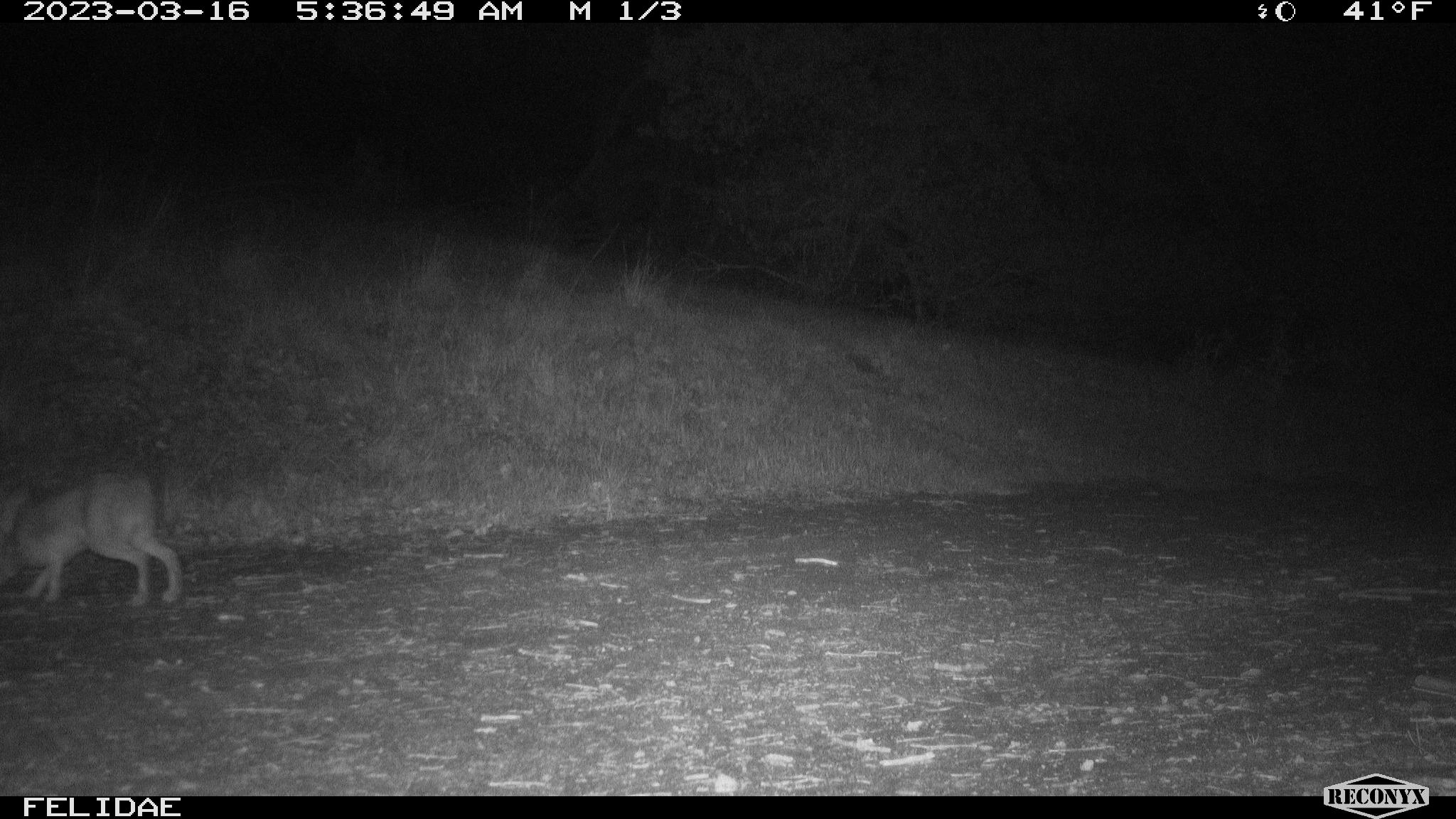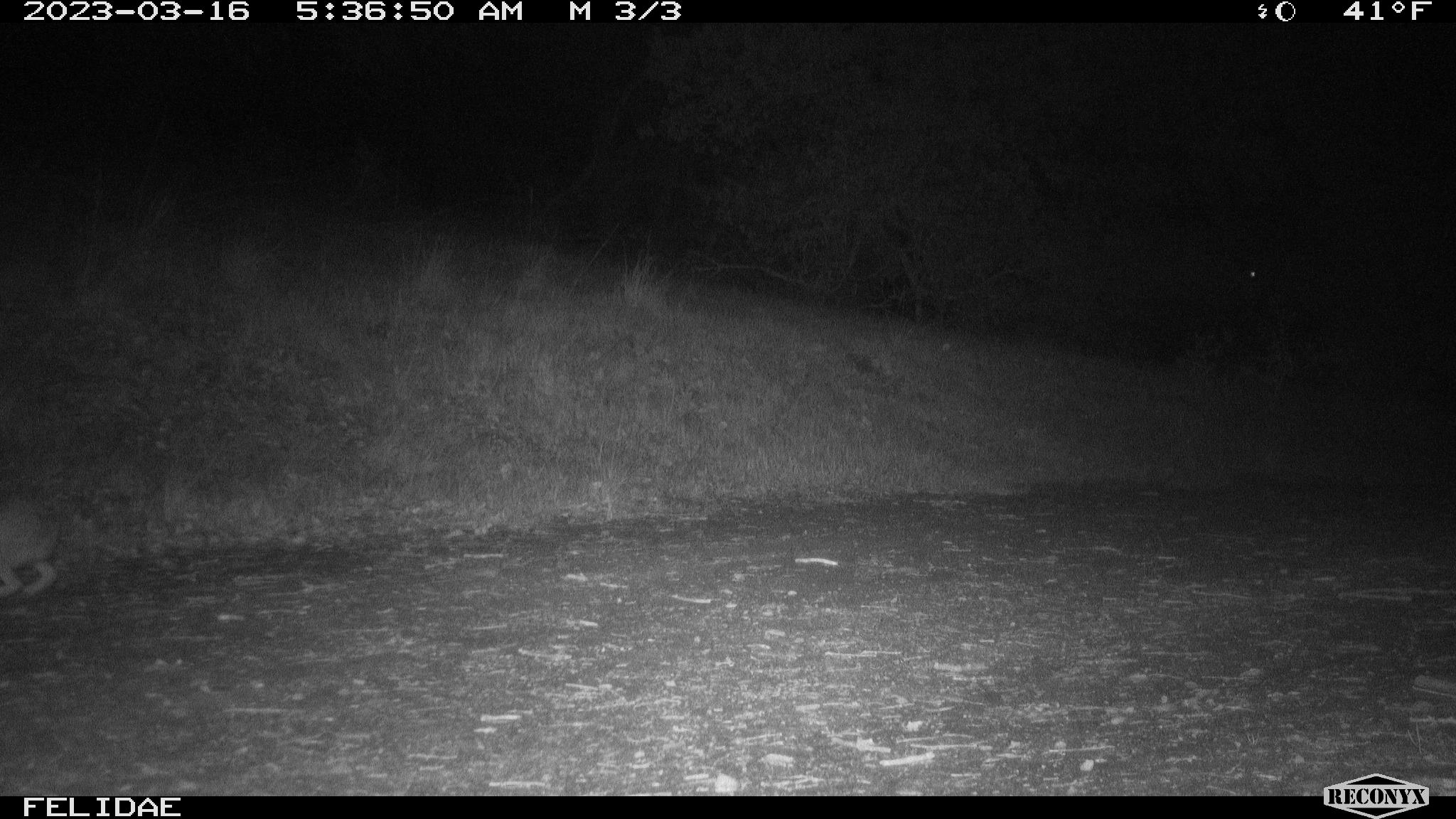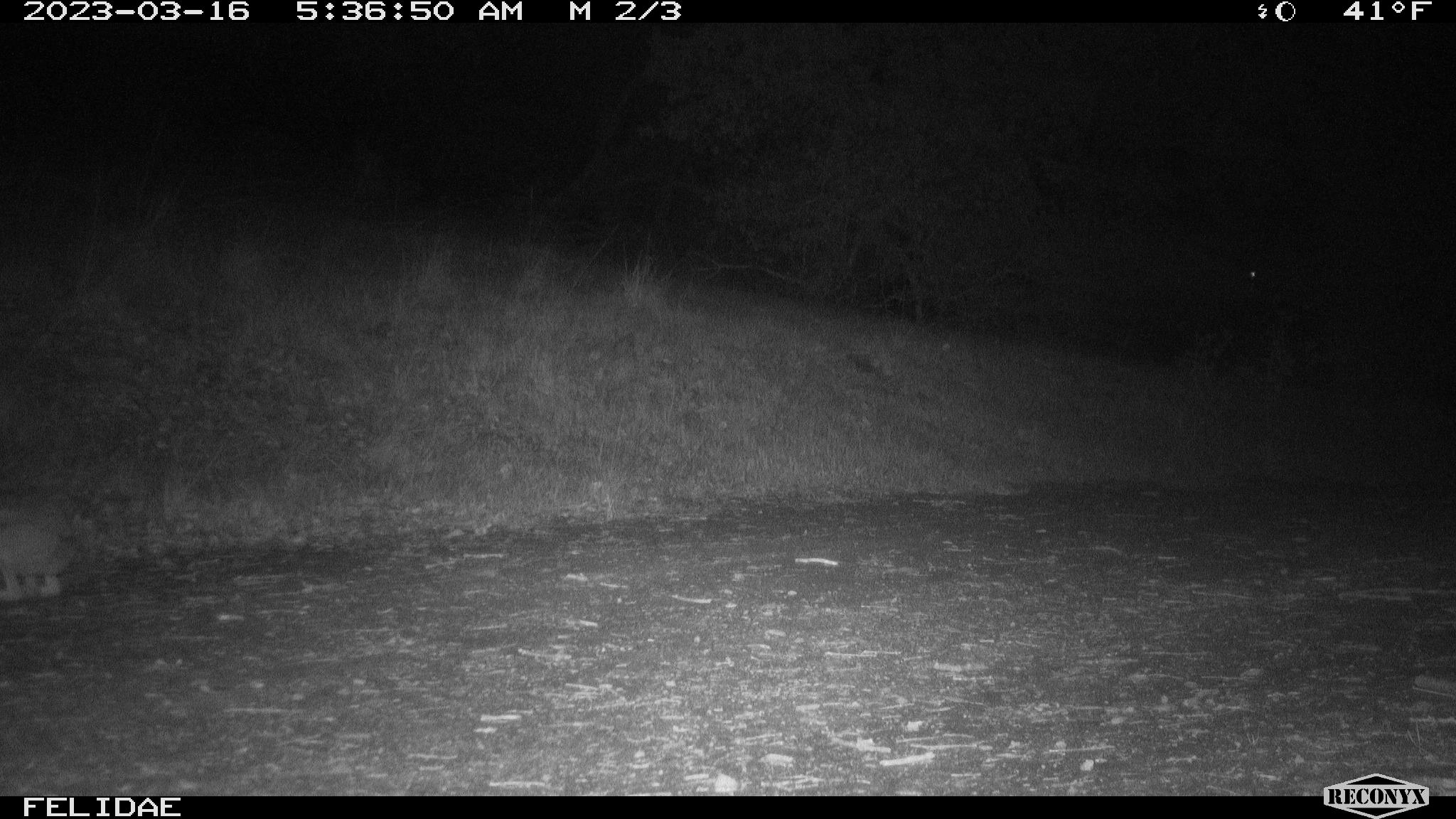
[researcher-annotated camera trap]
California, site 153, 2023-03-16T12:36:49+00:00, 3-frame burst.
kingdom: Animalia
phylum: Chordata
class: Mammalia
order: Lagomorpha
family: Leporidae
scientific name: Leporidae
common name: rabbit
Rabbit (Leporidae).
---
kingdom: Animalia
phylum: Chordata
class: Mammalia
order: Lagomorpha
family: Leporidae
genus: Lepus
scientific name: Lepus californicus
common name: black-tailed jackrabbit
Black-tailed jackrabbit (Lepus californicus).